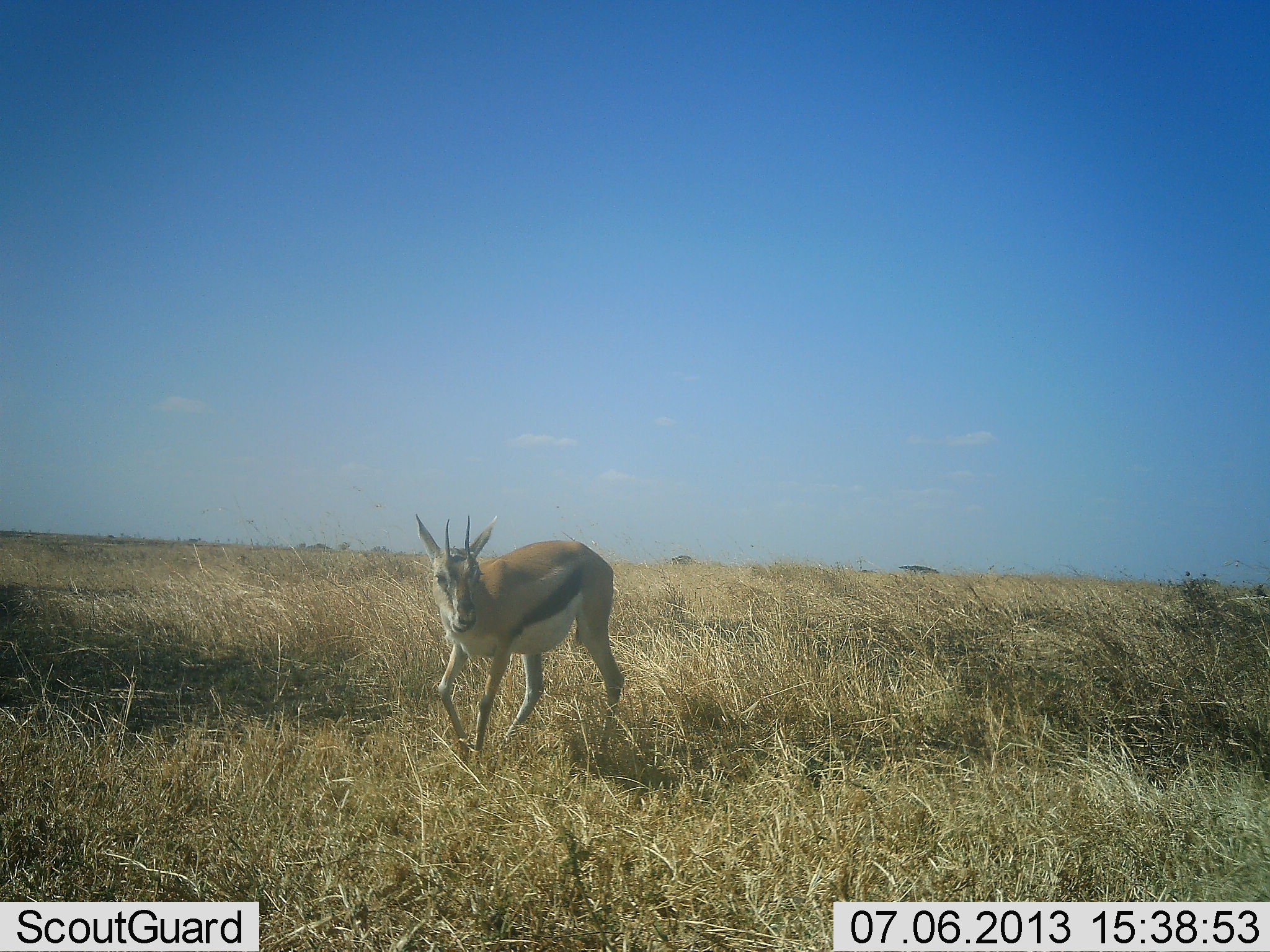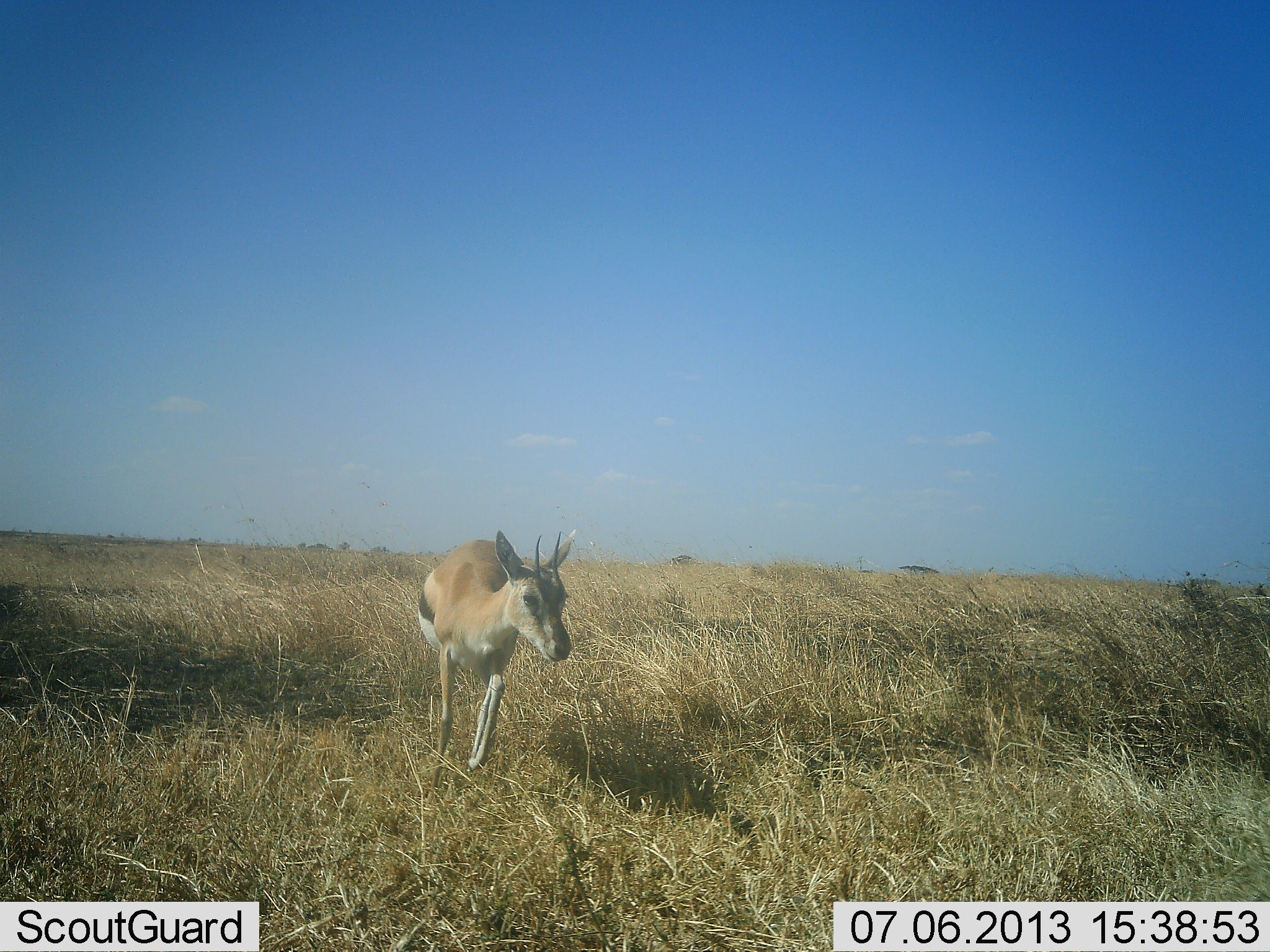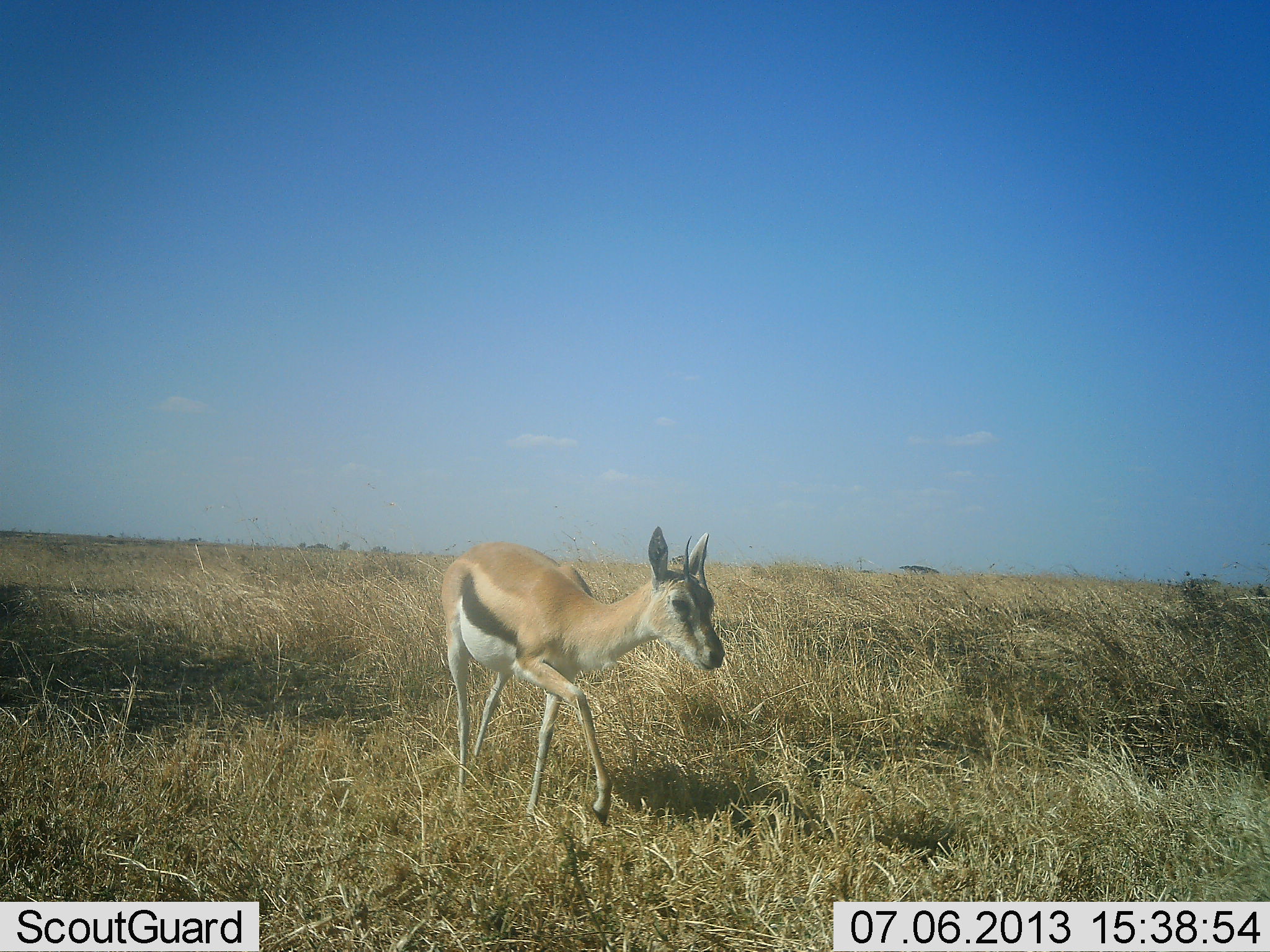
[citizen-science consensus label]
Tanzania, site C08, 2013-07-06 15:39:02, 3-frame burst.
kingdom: Animalia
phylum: Chordata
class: Mammalia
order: Artiodactyla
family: Bovidae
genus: Eudorcas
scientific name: Eudorcas thomsonii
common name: thomson's gazelle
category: gazellethomsons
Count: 1.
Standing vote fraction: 6%.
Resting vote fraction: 0%.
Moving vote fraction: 100%.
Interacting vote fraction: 0%.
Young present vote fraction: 0%.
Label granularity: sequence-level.